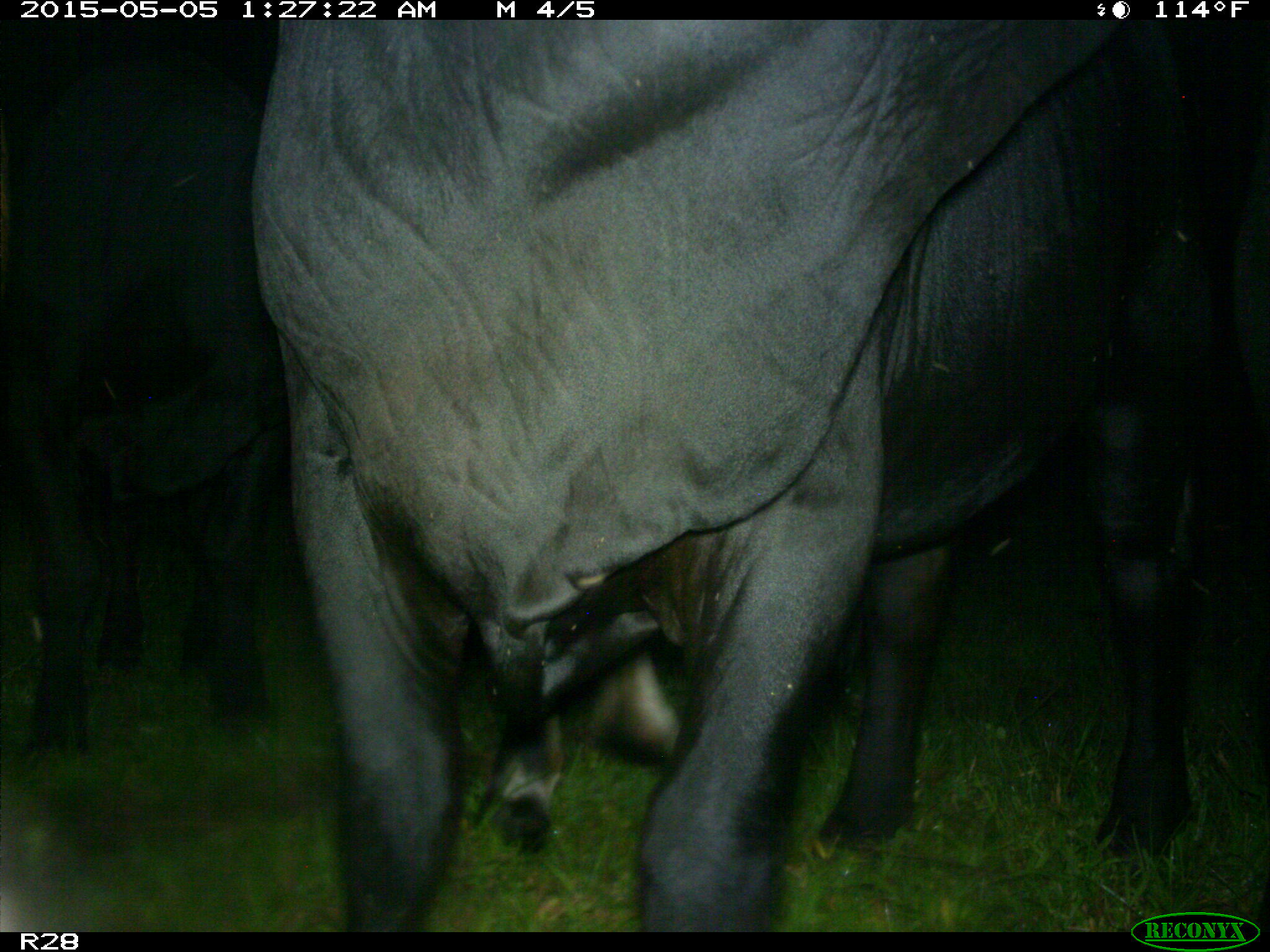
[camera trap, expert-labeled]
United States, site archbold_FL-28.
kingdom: Animalia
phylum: Chordata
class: Mammalia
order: Artiodactyla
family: Bovidae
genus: Bos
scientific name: Bos taurus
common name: domestic cow